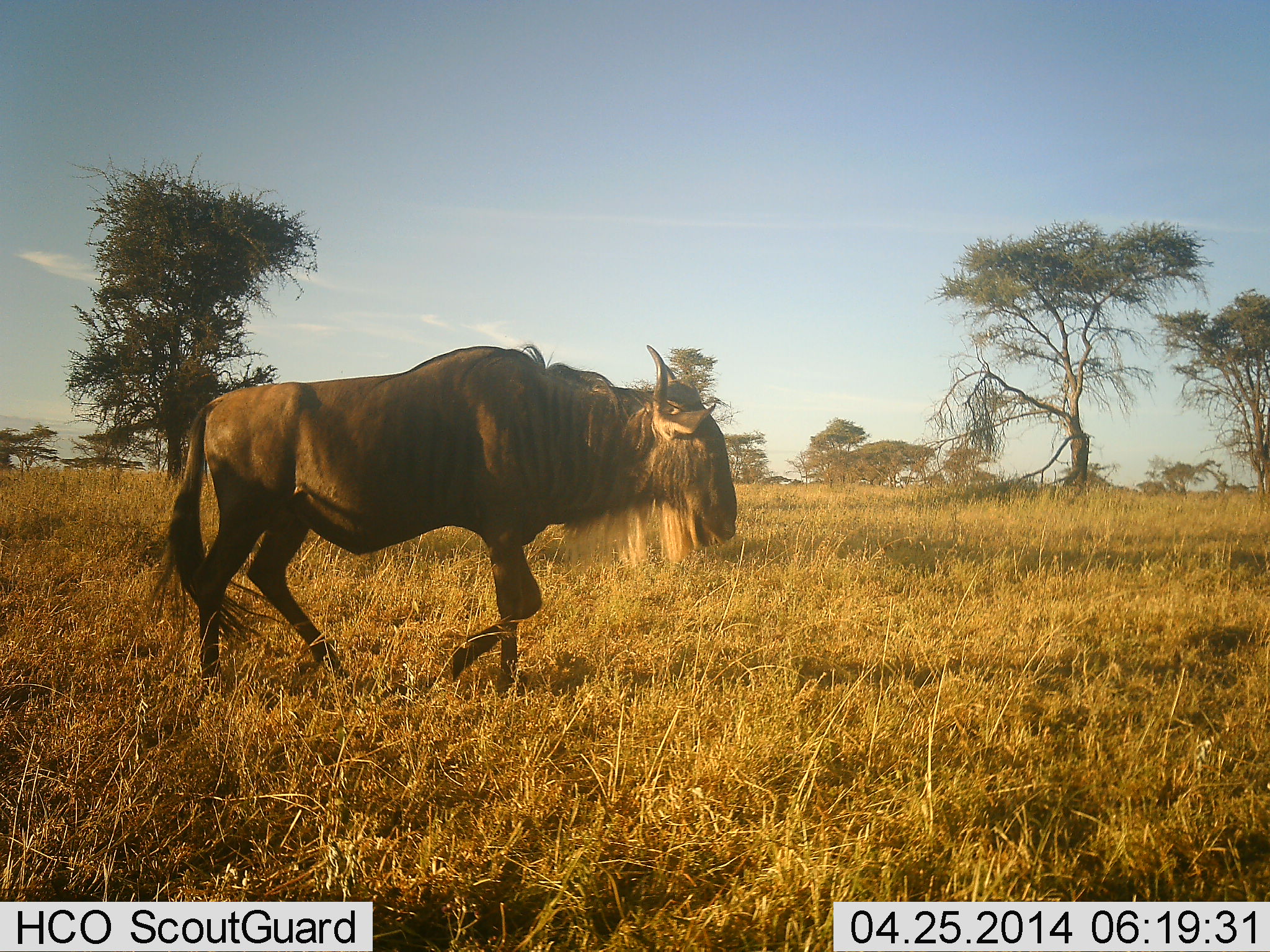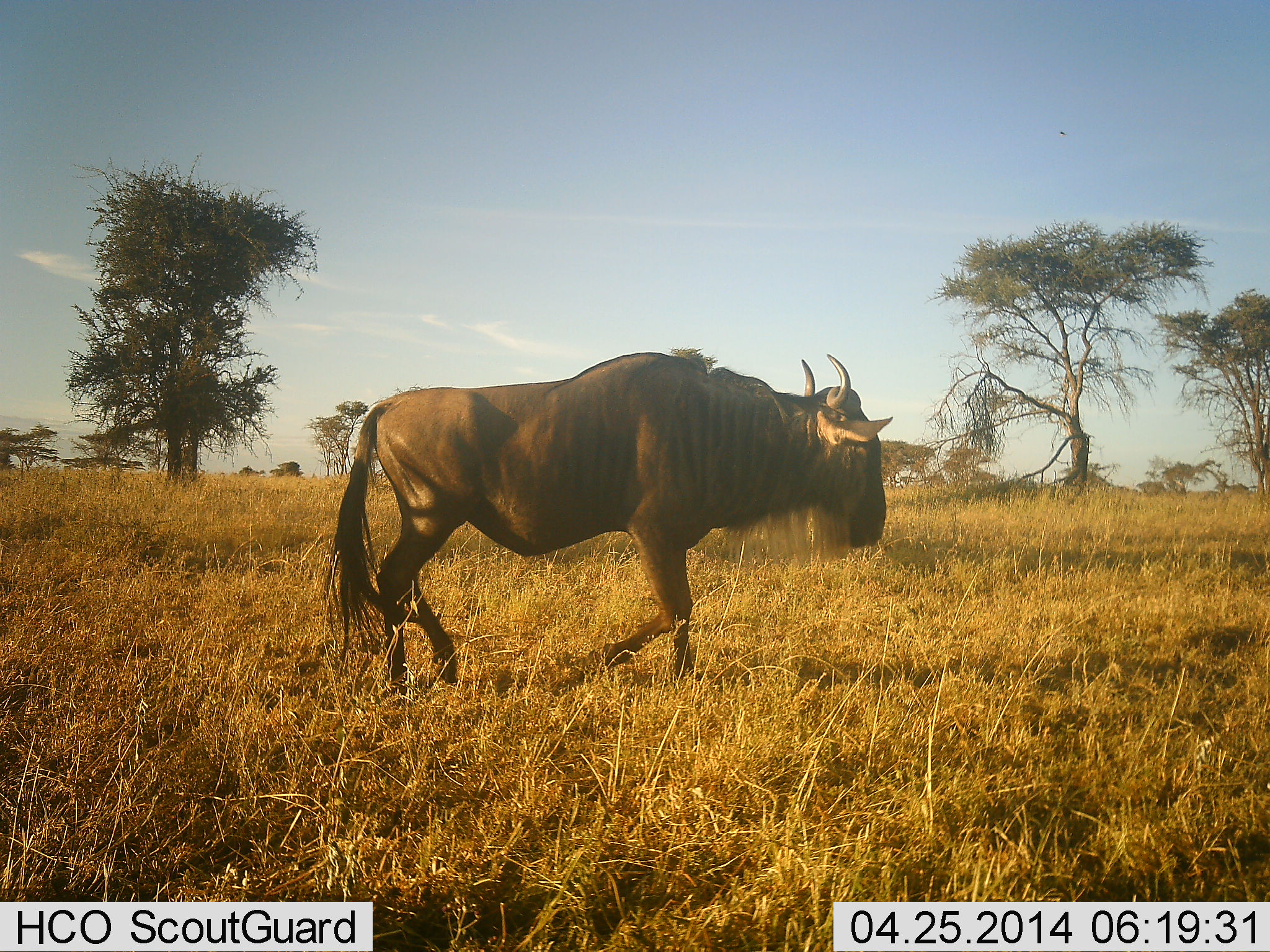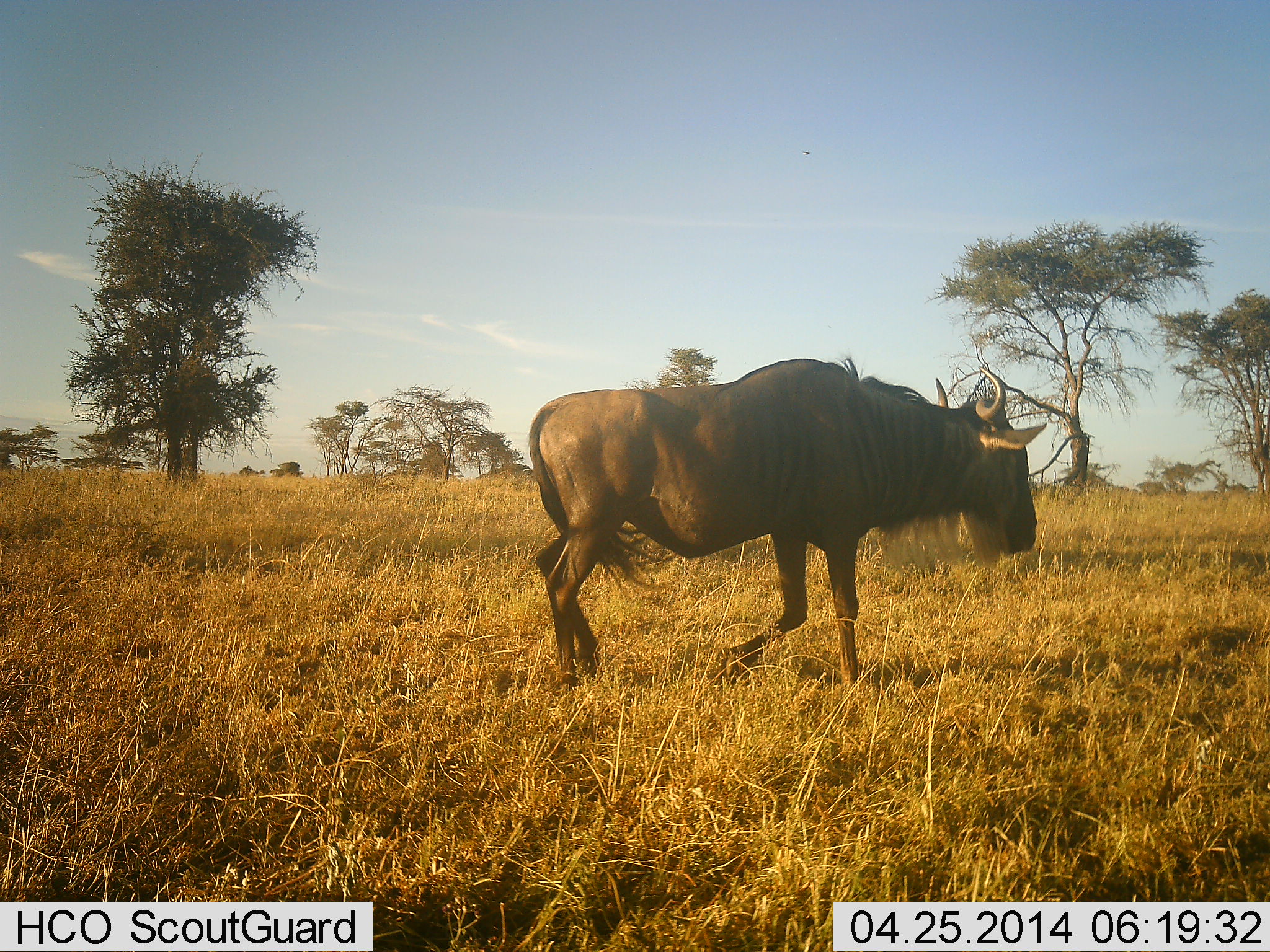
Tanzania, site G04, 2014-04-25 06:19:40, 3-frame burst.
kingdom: Animalia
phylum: Chordata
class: Mammalia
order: Artiodactyla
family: Bovidae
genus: Connochaetes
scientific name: Connochaetes taurinus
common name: blue wildebeest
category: wildebeest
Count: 1.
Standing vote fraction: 9%.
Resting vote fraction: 0%.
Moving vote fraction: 91%.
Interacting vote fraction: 0%.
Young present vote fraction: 0%.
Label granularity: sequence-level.